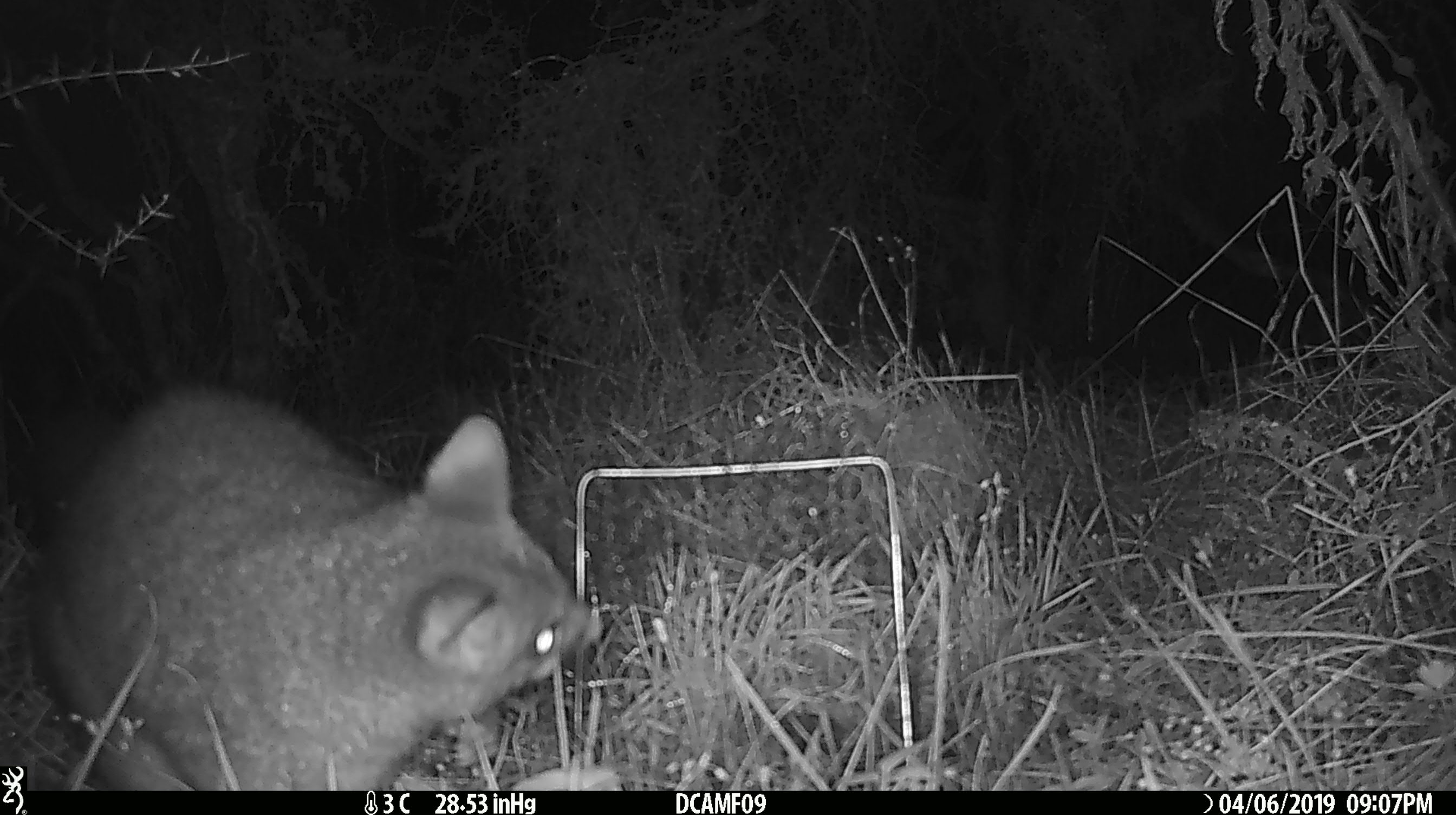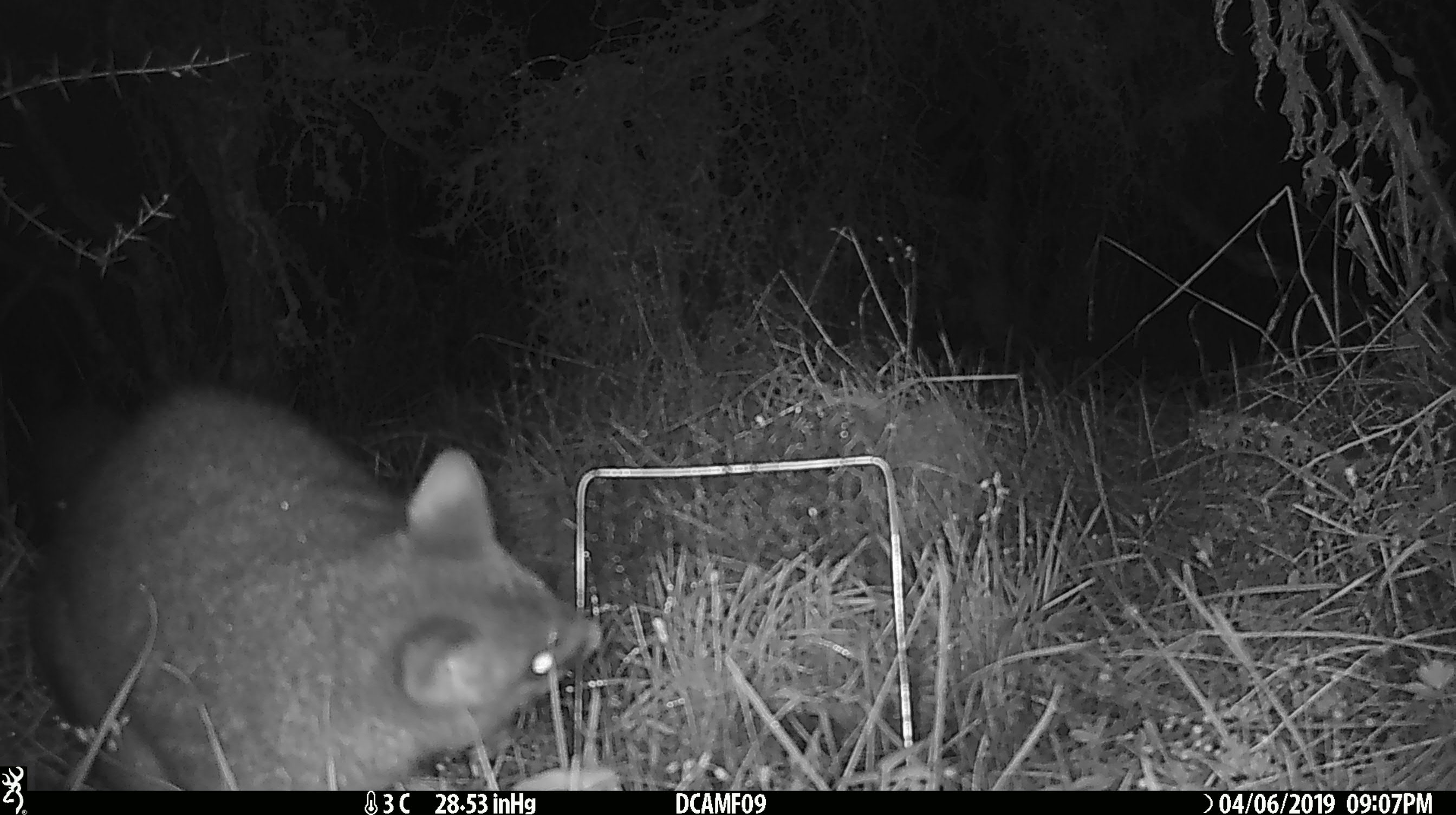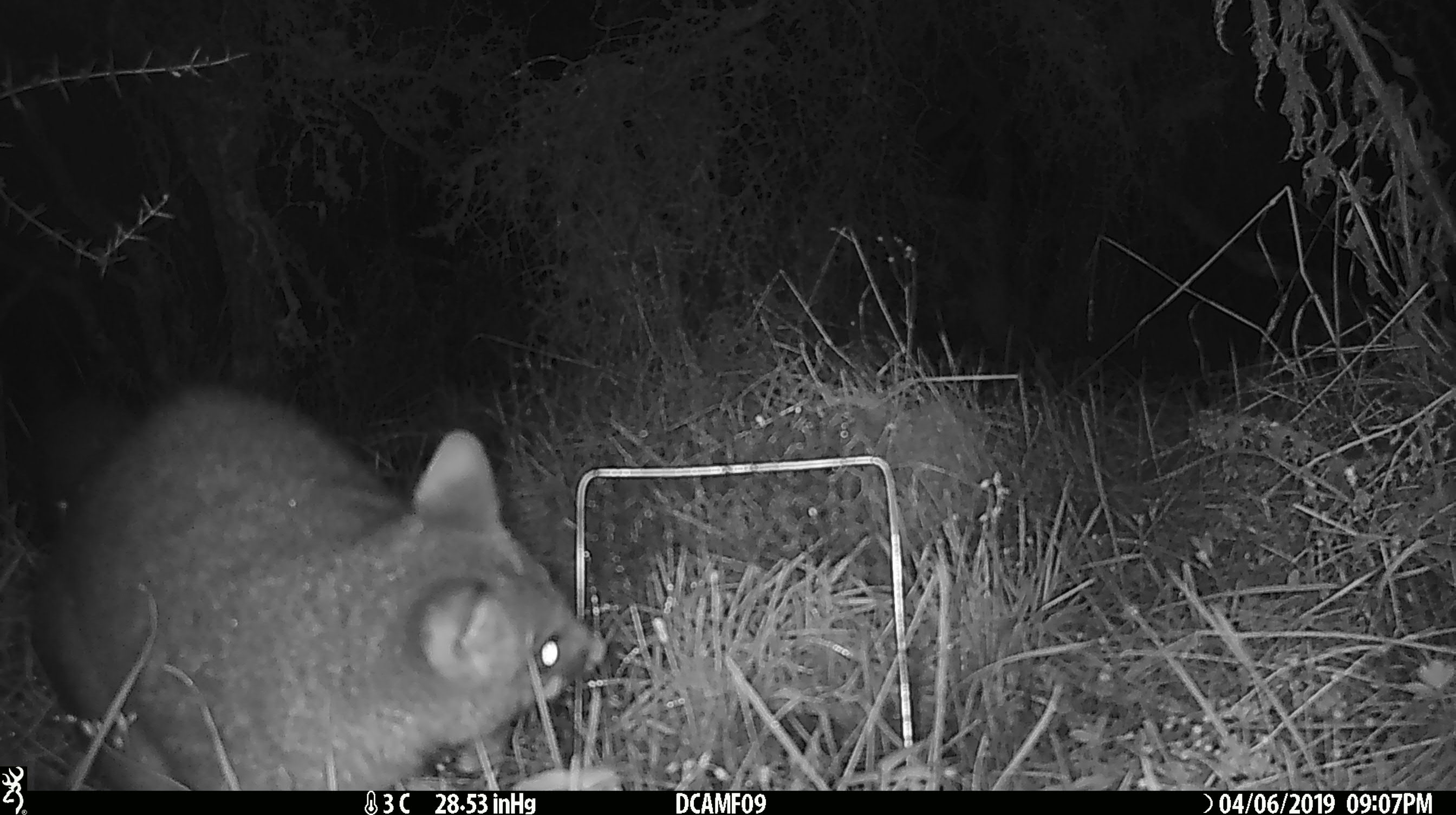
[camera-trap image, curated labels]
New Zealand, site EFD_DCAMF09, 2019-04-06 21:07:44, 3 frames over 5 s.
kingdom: Animalia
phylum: Chordata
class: Mammalia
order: Diprotodontia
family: Phalangeridae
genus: Trichosurus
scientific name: Trichosurus vulpecula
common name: common brushtail possum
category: possum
Possum (common brushtail possum) (Trichosurus vulpecula).